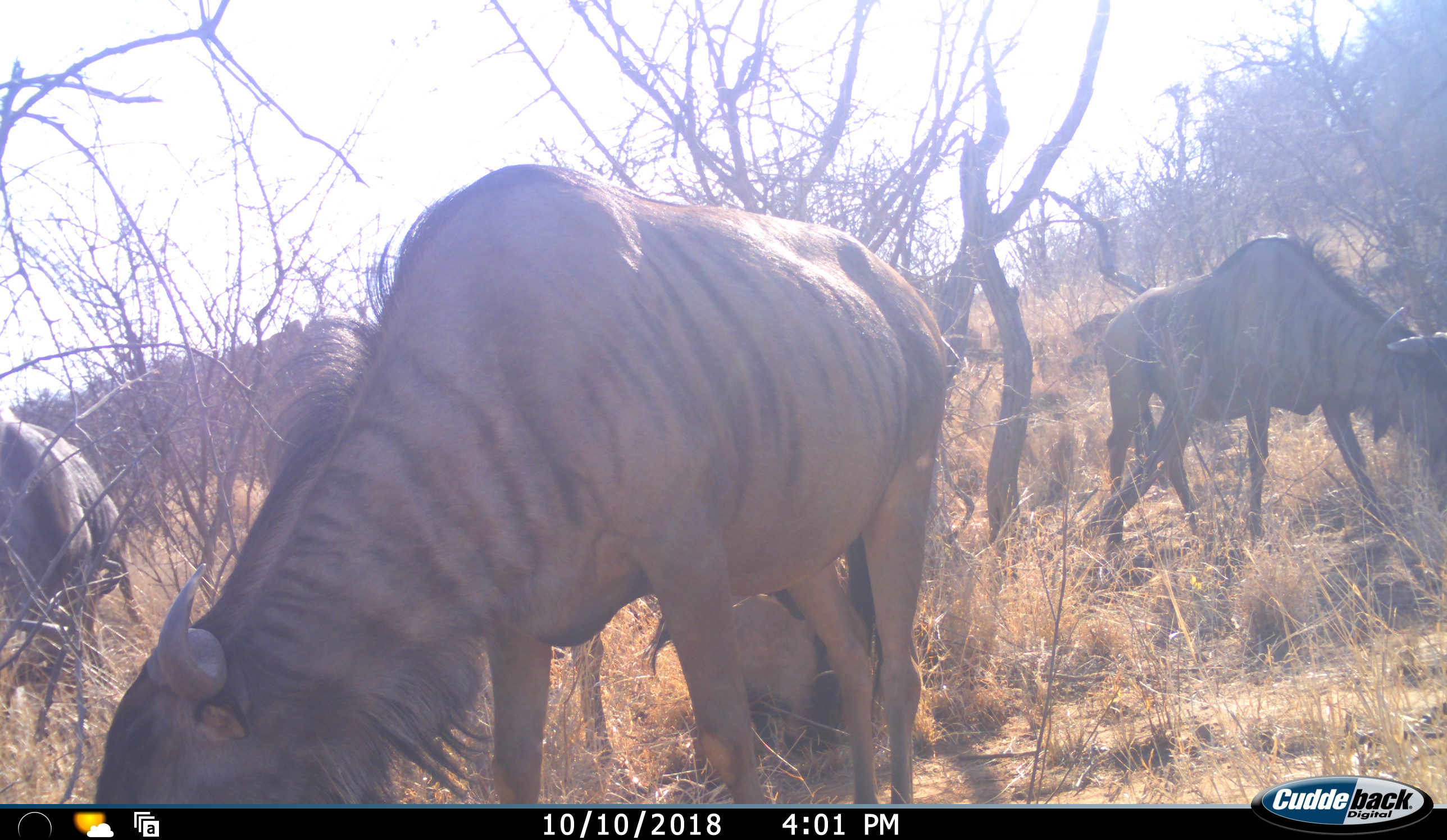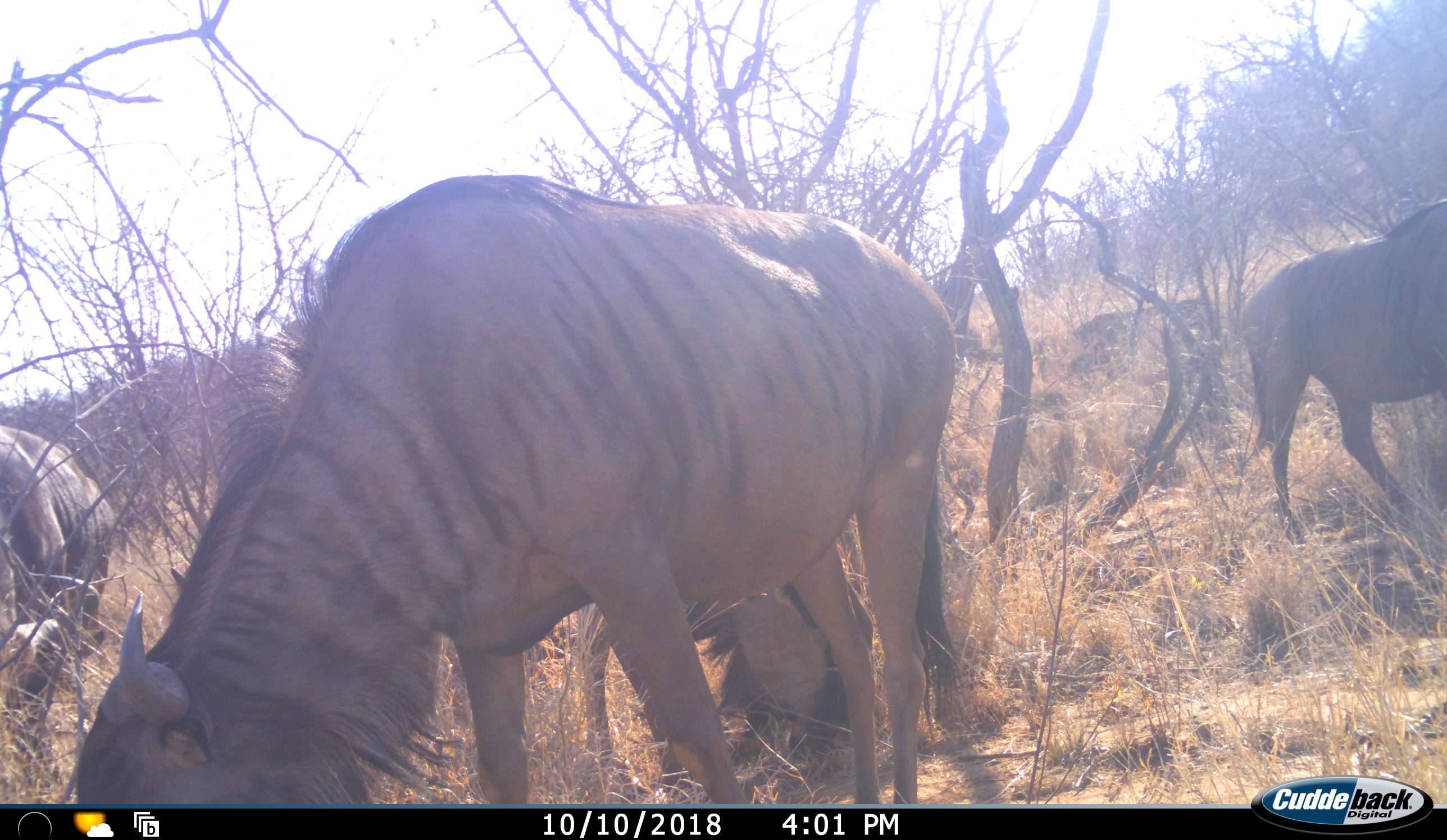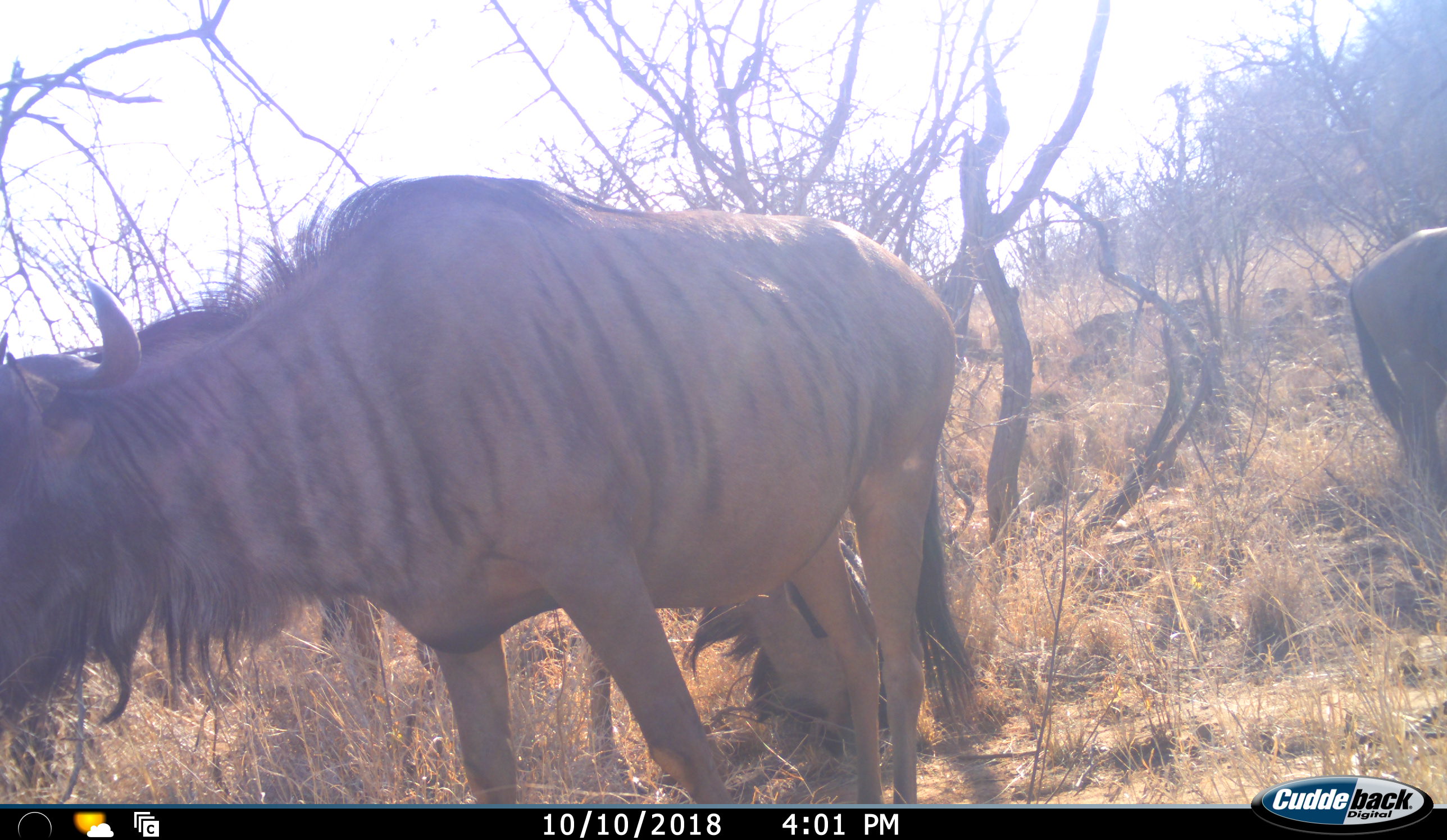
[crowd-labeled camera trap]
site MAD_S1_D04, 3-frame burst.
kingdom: Animalia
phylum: Chordata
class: Mammalia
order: Artiodactyla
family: Bovidae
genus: Connochaetes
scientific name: Connochaetes taurinus taurinus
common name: blue wildebeest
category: wildebeestblue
Wildebeestblue (blue wildebeest) (Connochaetes taurinus taurinus), count 4. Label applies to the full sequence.